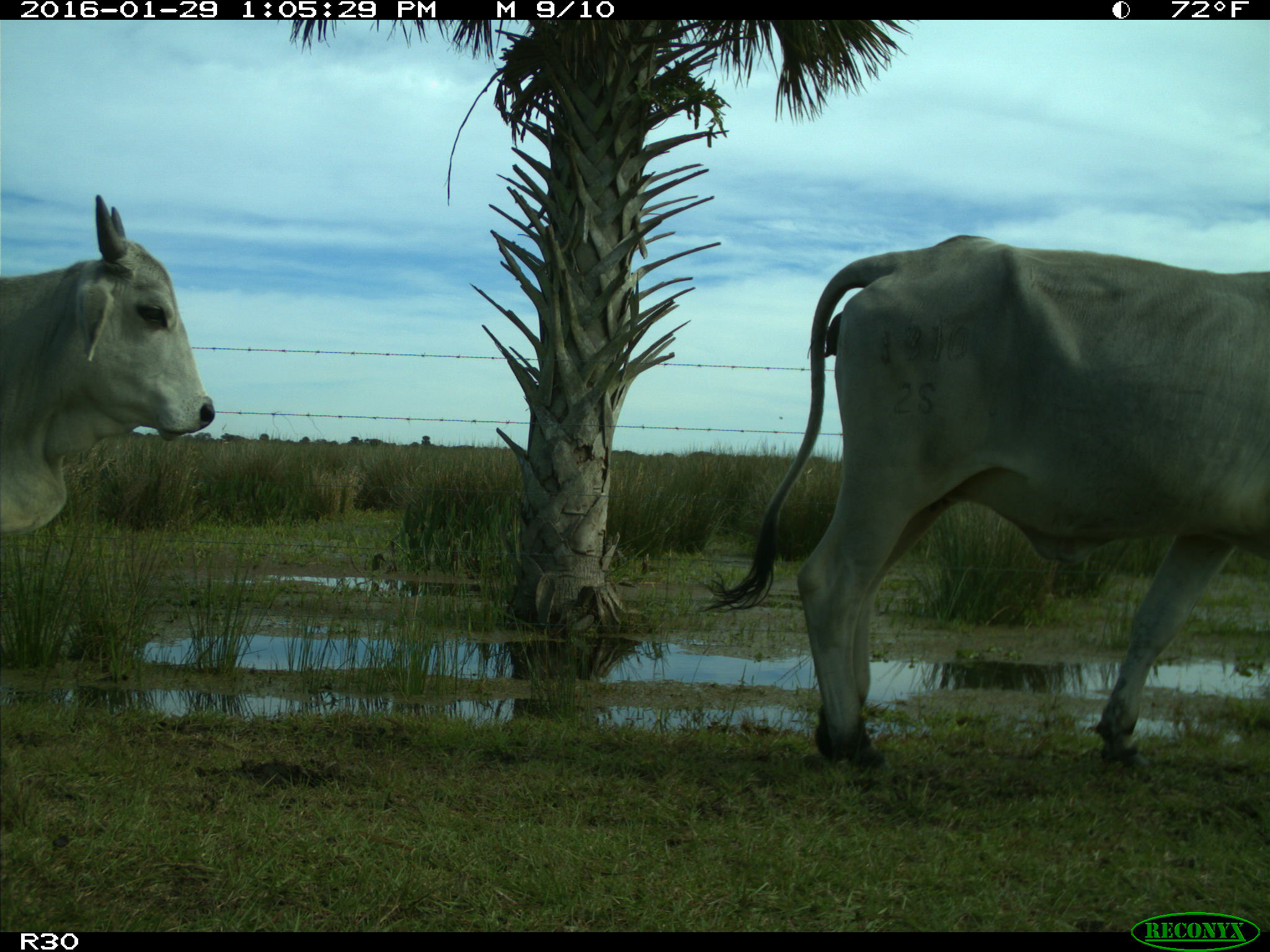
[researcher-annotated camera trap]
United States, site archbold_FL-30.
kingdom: Animalia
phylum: Chordata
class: Mammalia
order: Artiodactyla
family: Bovidae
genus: Bos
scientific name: Bos taurus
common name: domestic cow